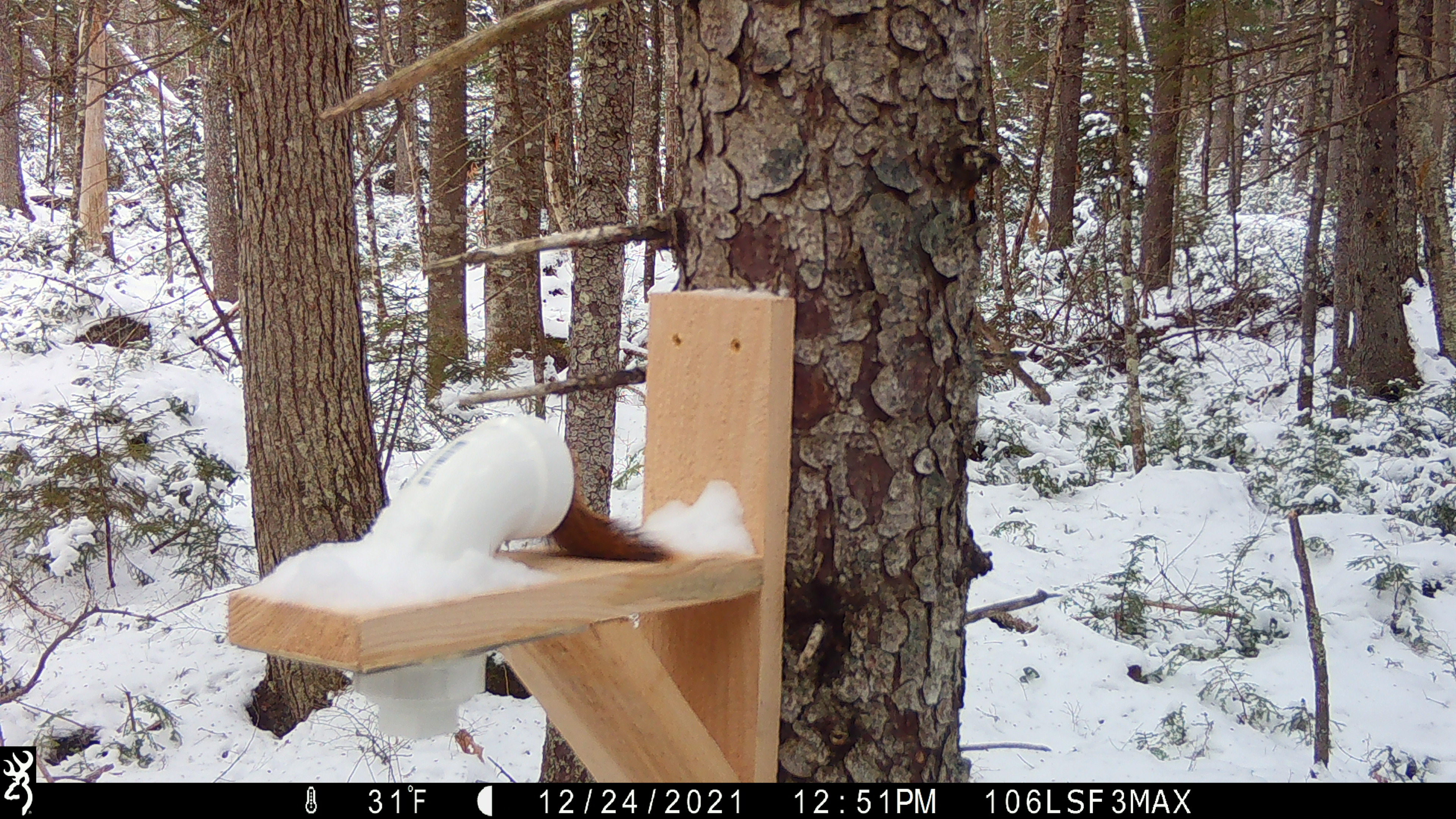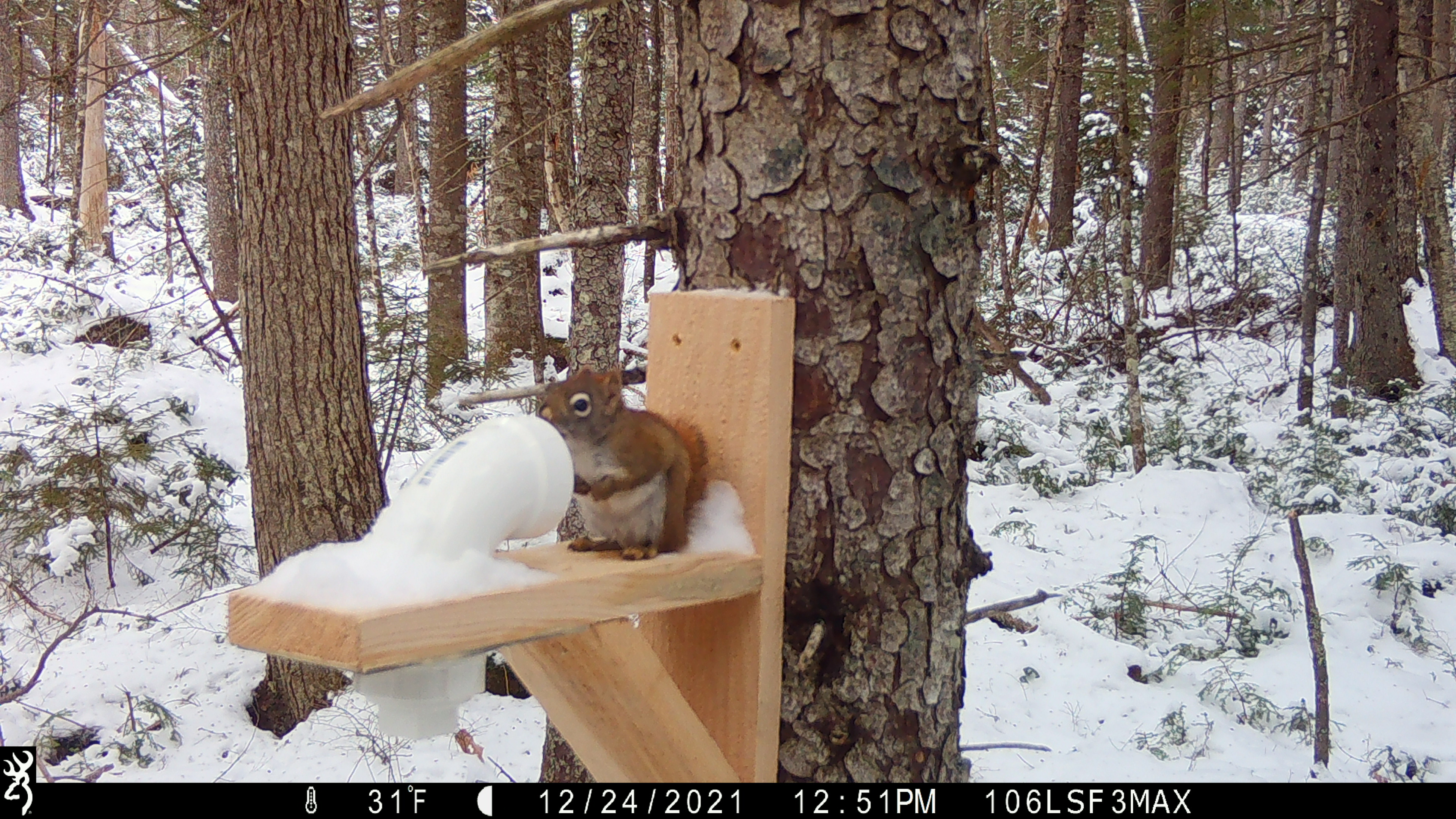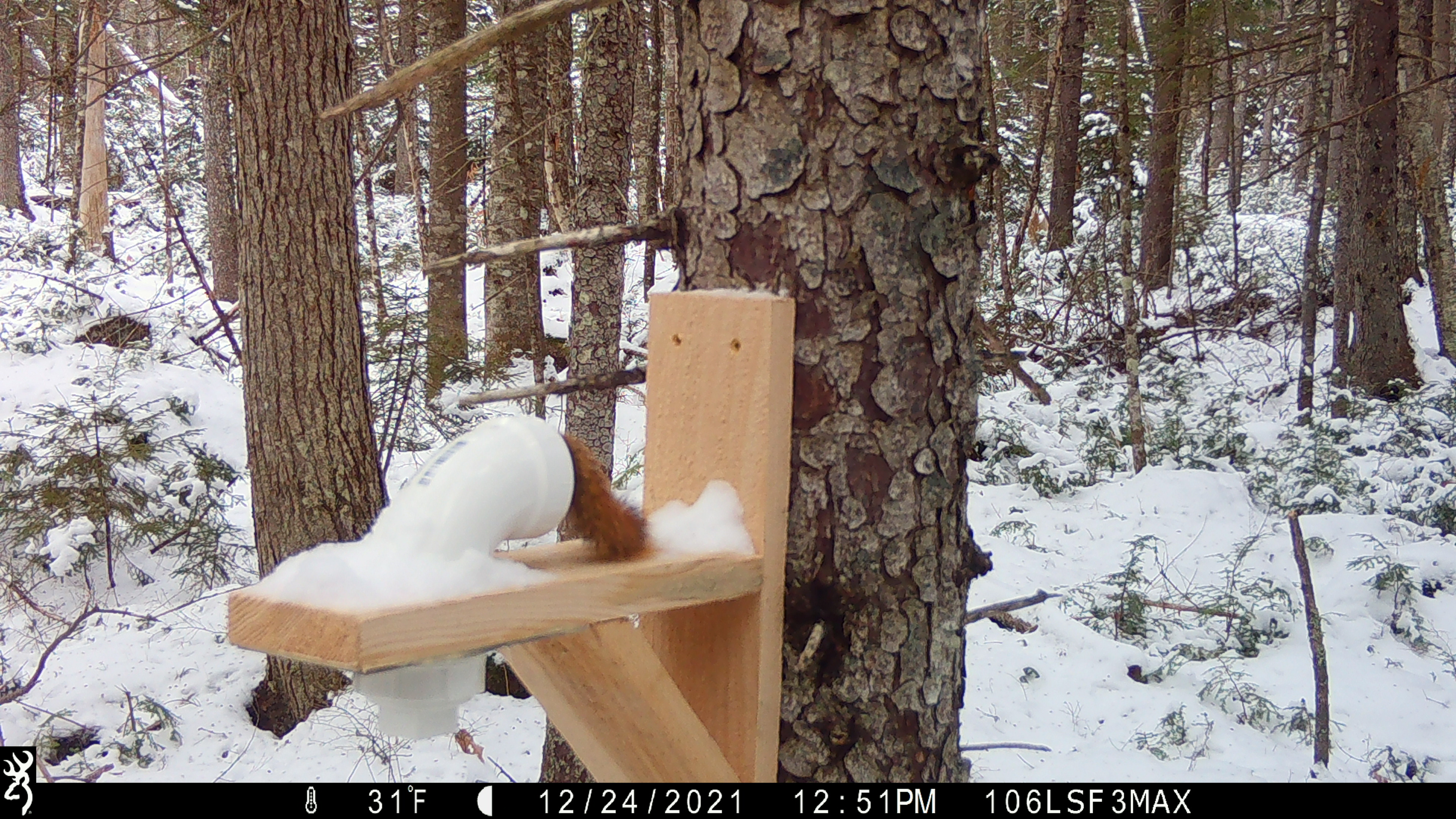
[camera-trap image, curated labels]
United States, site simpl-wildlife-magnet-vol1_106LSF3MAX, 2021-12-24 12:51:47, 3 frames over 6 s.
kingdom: Animalia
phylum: Chordata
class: Mammalia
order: Rodentia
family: Sciuridae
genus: Tamiasciurus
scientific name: Tamiasciurus hudsonicus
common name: red squirrel